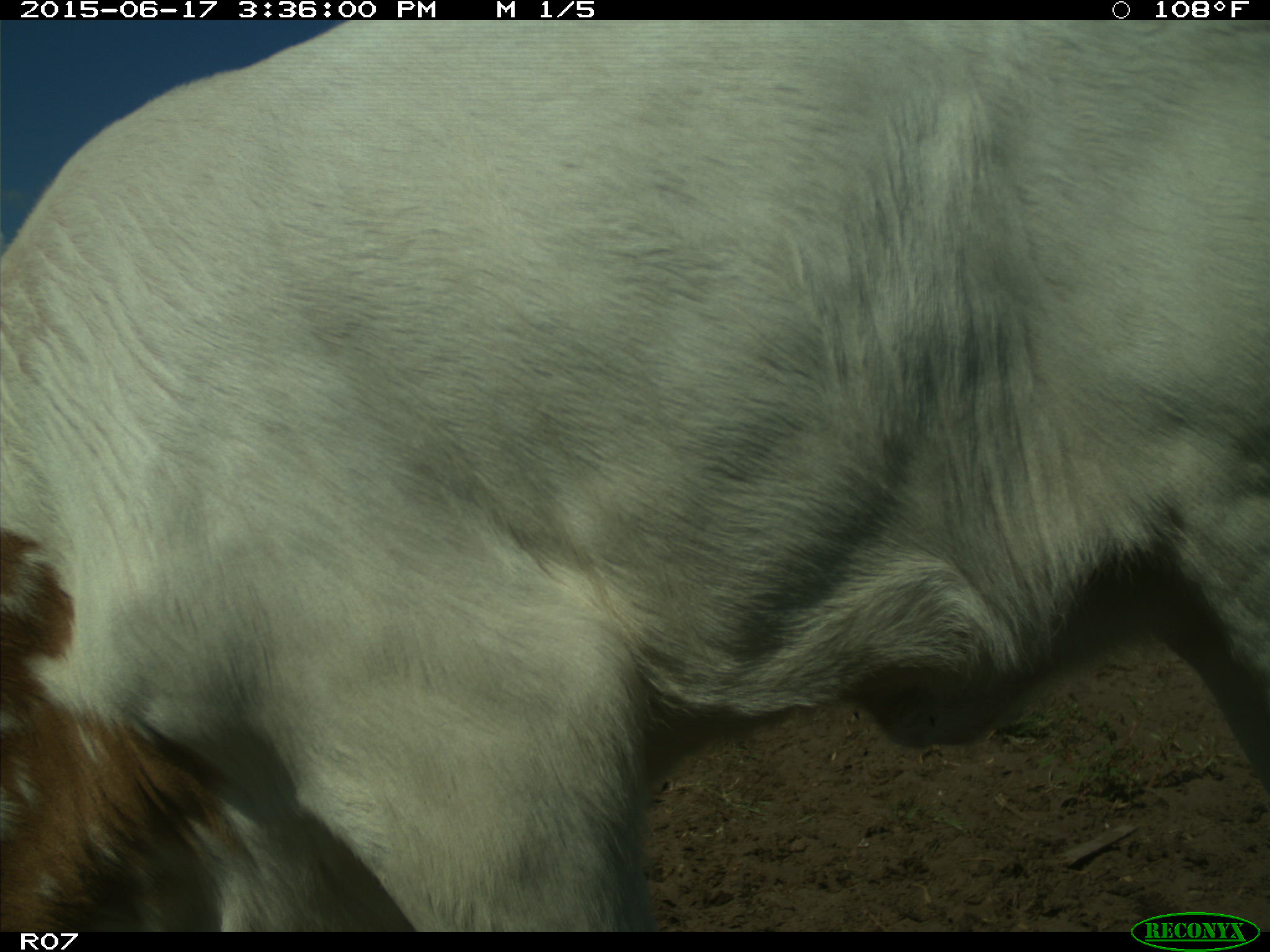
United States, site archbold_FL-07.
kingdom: Animalia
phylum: Chordata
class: Mammalia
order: Artiodactyla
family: Bovidae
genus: Bos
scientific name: Bos taurus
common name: domestic cow